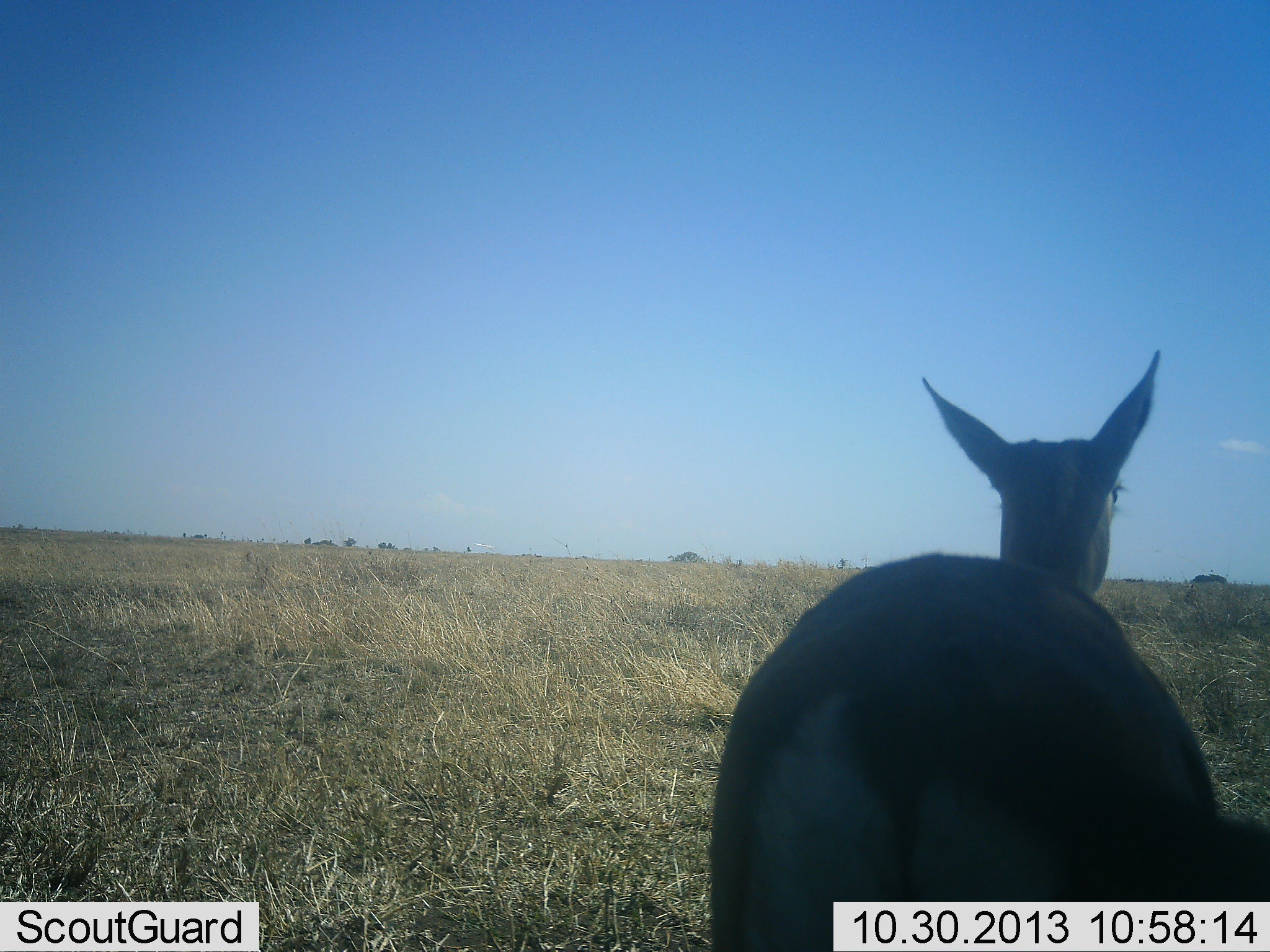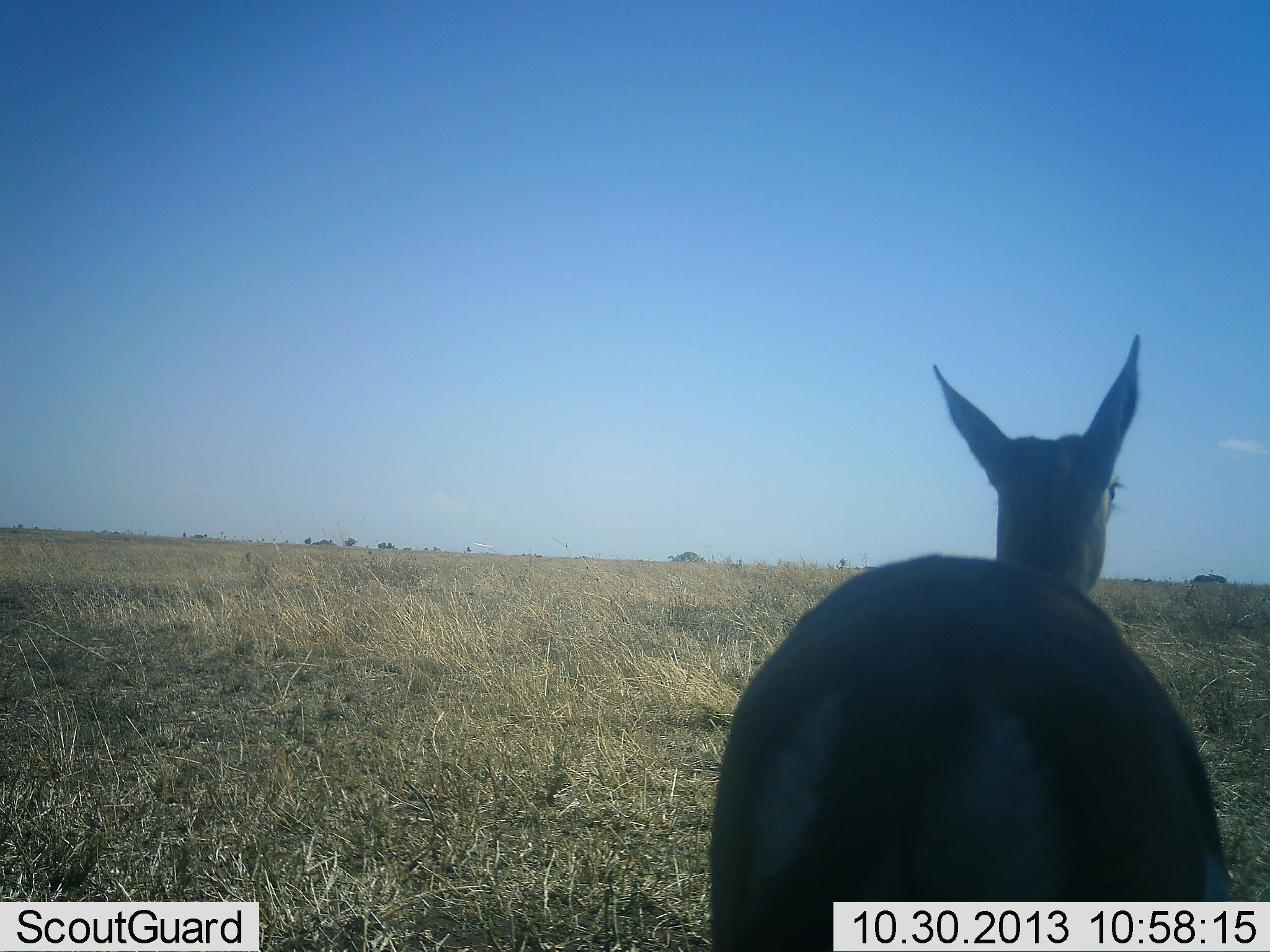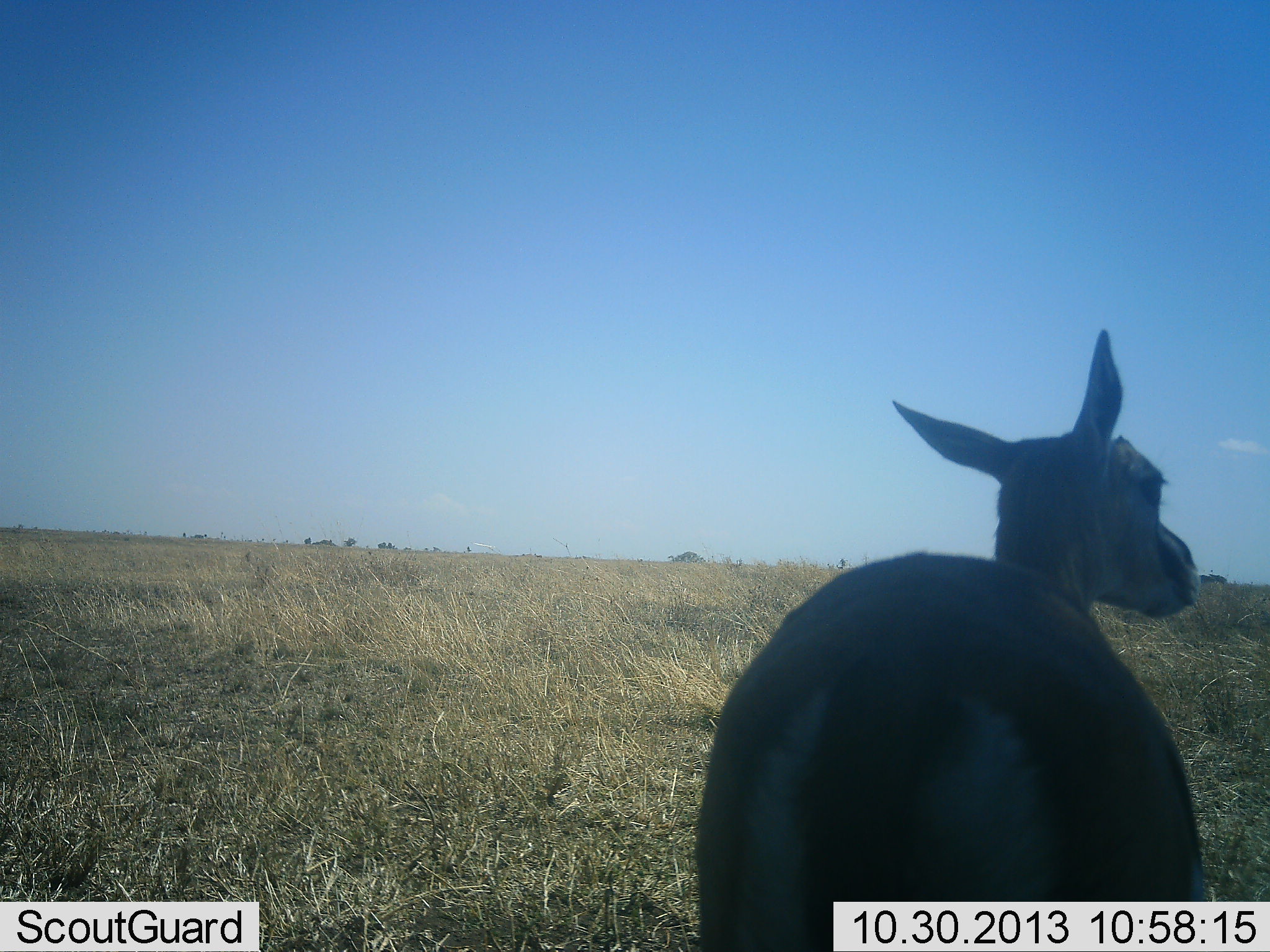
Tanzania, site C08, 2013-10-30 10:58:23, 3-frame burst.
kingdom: Animalia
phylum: Chordata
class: Mammalia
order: Artiodactyla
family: Bovidae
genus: Eudorcas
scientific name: Eudorcas thomsonii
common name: thomson's gazelle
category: gazellethomsons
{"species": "gazellethomsons (thomson's gazelle) (Eudorcas thomsonii)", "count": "1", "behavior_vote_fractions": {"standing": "90%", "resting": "0%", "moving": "10%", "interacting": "0%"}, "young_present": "0%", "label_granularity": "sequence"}